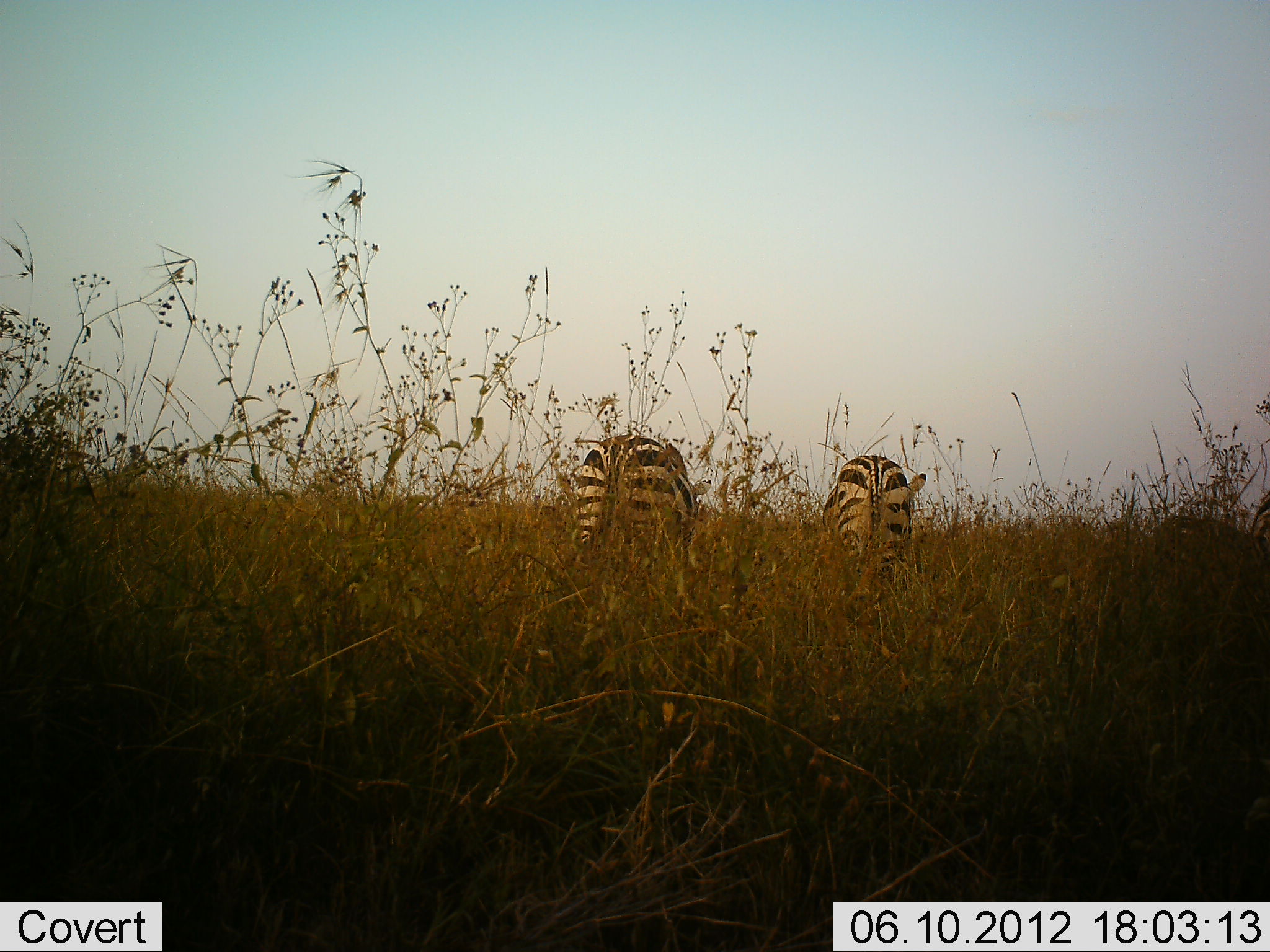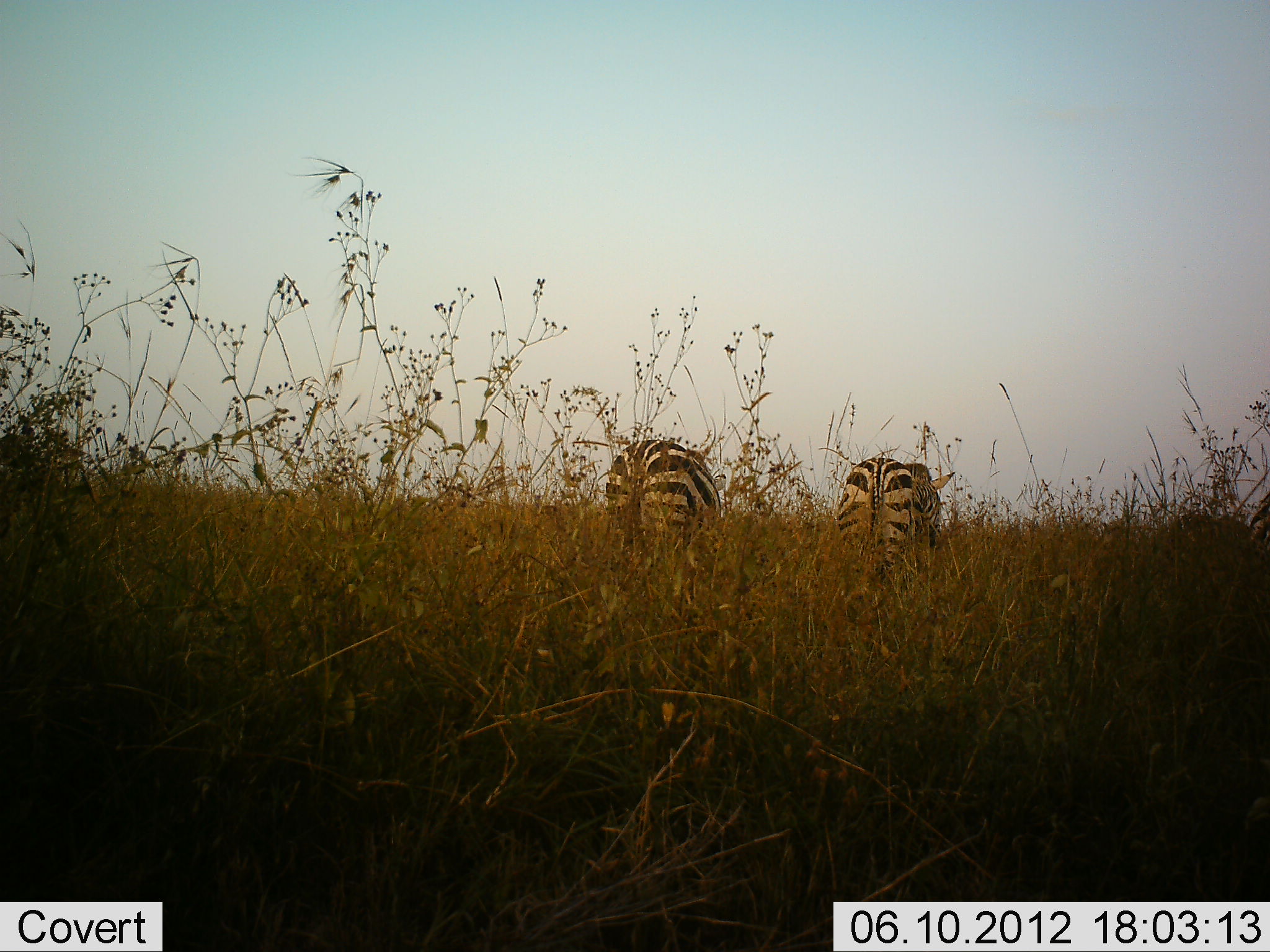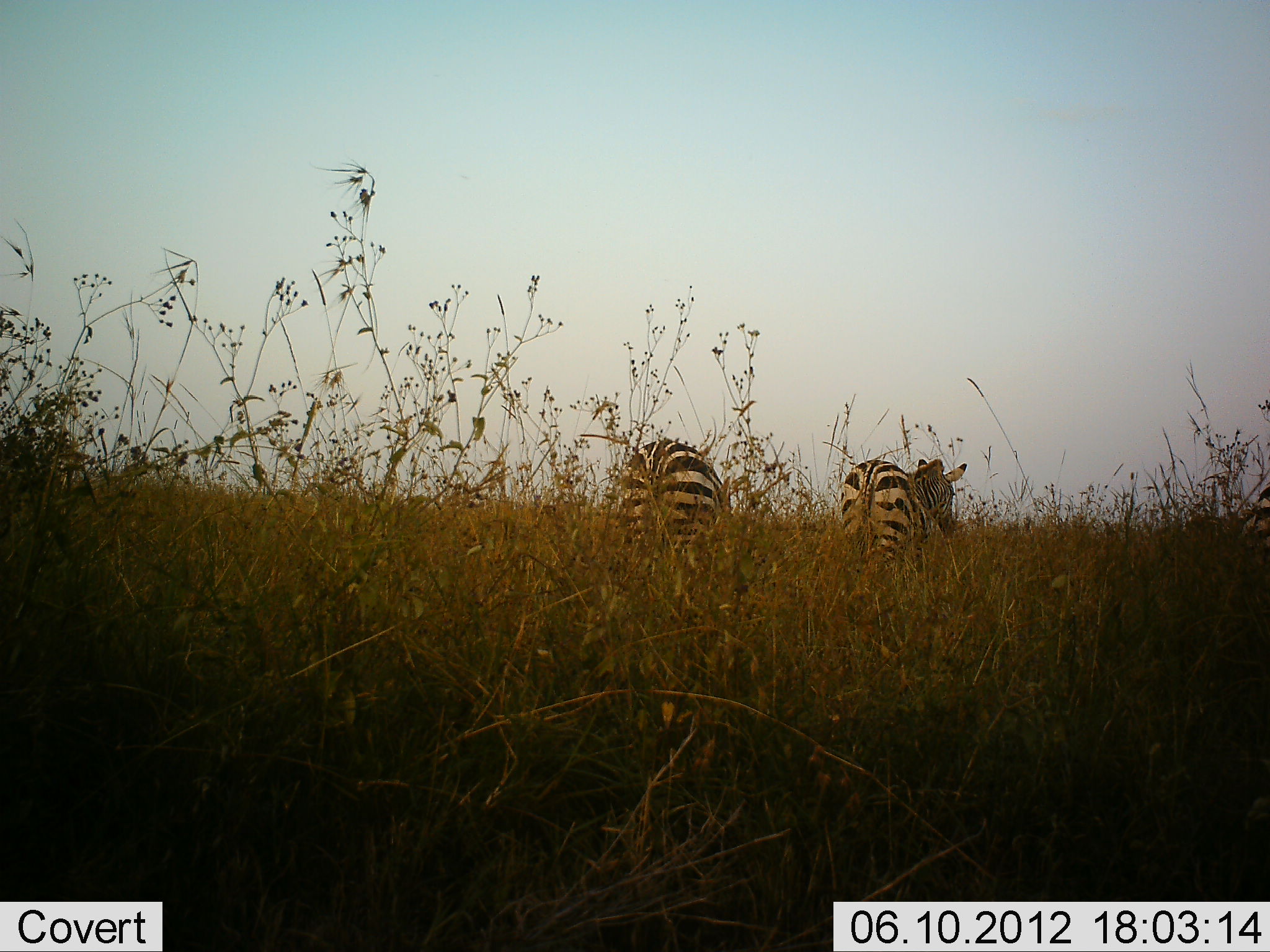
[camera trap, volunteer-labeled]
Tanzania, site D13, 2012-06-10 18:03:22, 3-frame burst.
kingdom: Animalia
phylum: Chordata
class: Mammalia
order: Perissodactyla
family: Equidae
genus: Equus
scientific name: Equus quagga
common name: plains zebra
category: zebra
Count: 2.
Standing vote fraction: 40%.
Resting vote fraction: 0%.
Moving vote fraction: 20%.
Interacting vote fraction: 0%.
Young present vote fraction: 0%.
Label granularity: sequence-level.